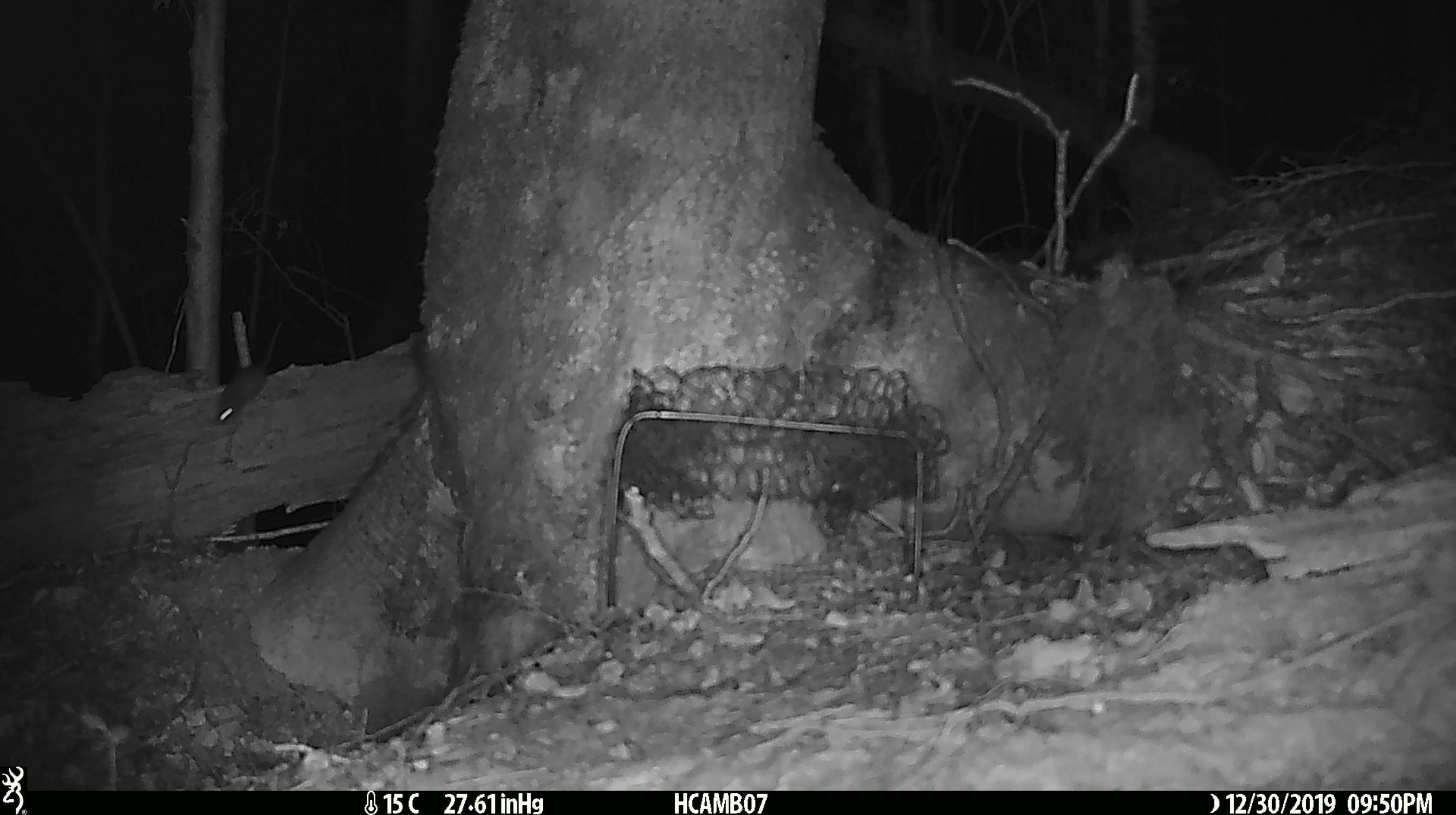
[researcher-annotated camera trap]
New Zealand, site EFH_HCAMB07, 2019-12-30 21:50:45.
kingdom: Animalia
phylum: Chordata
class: Mammalia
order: Rodentia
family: Muridae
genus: Mus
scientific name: Mus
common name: mouse